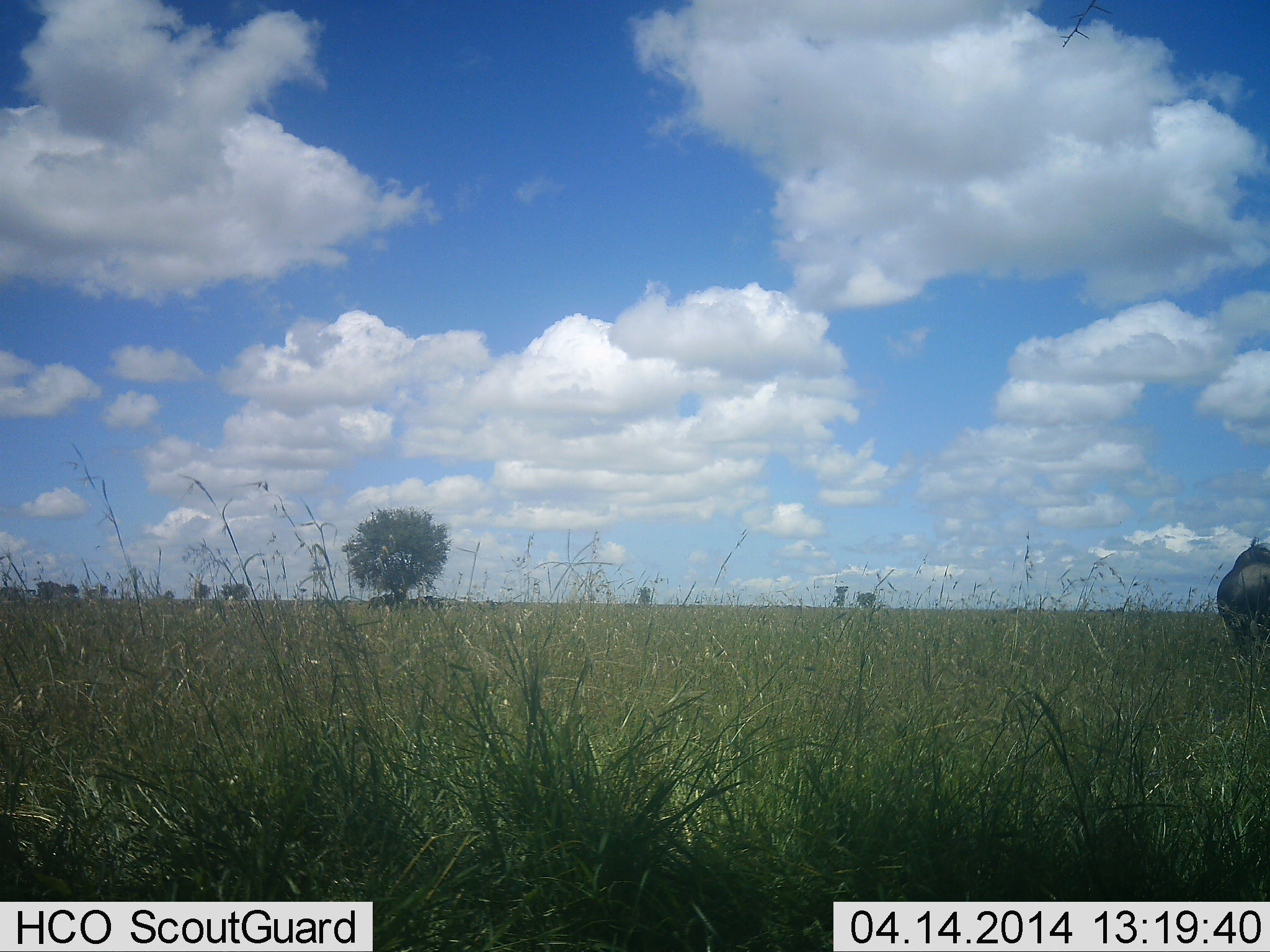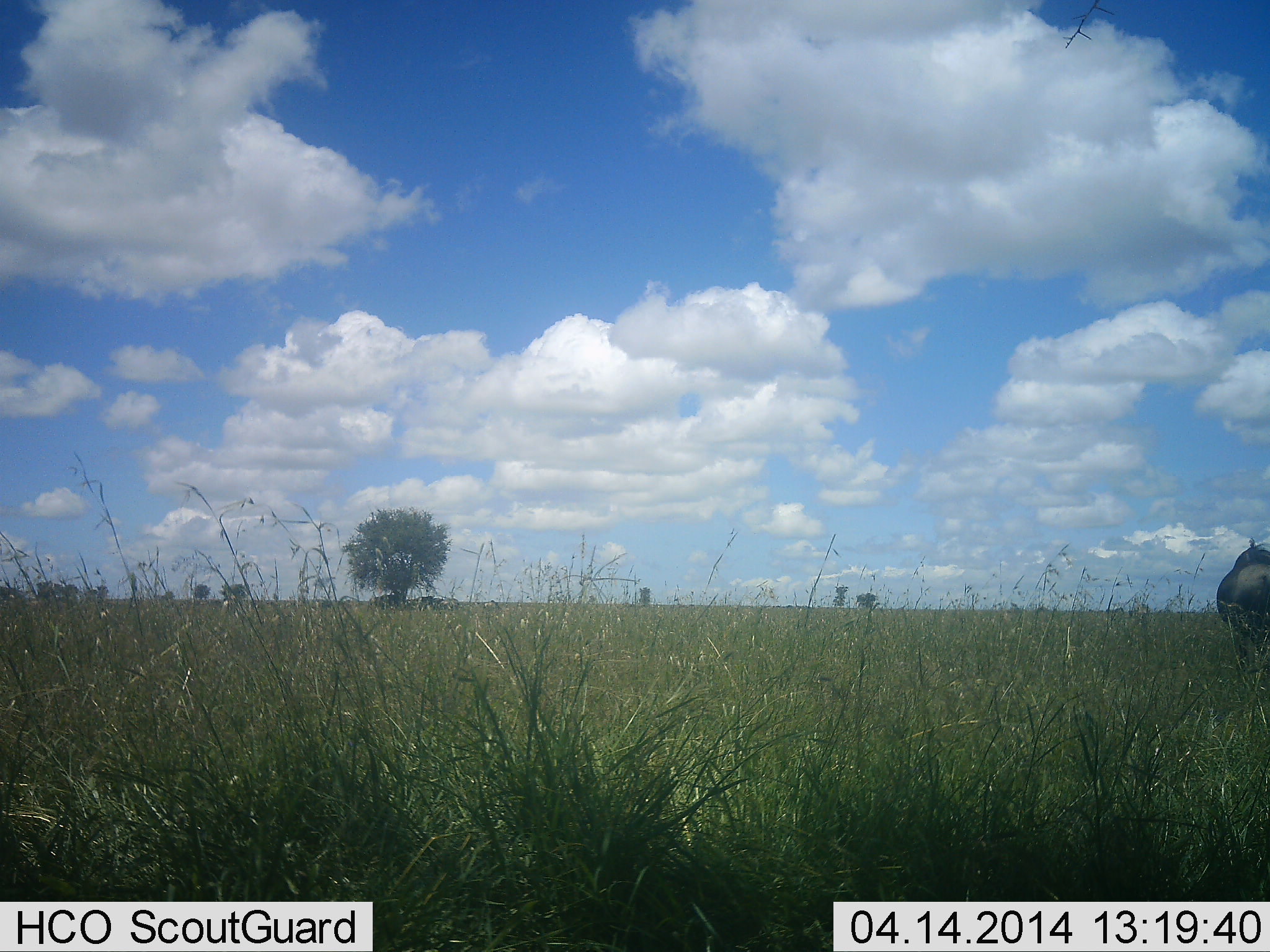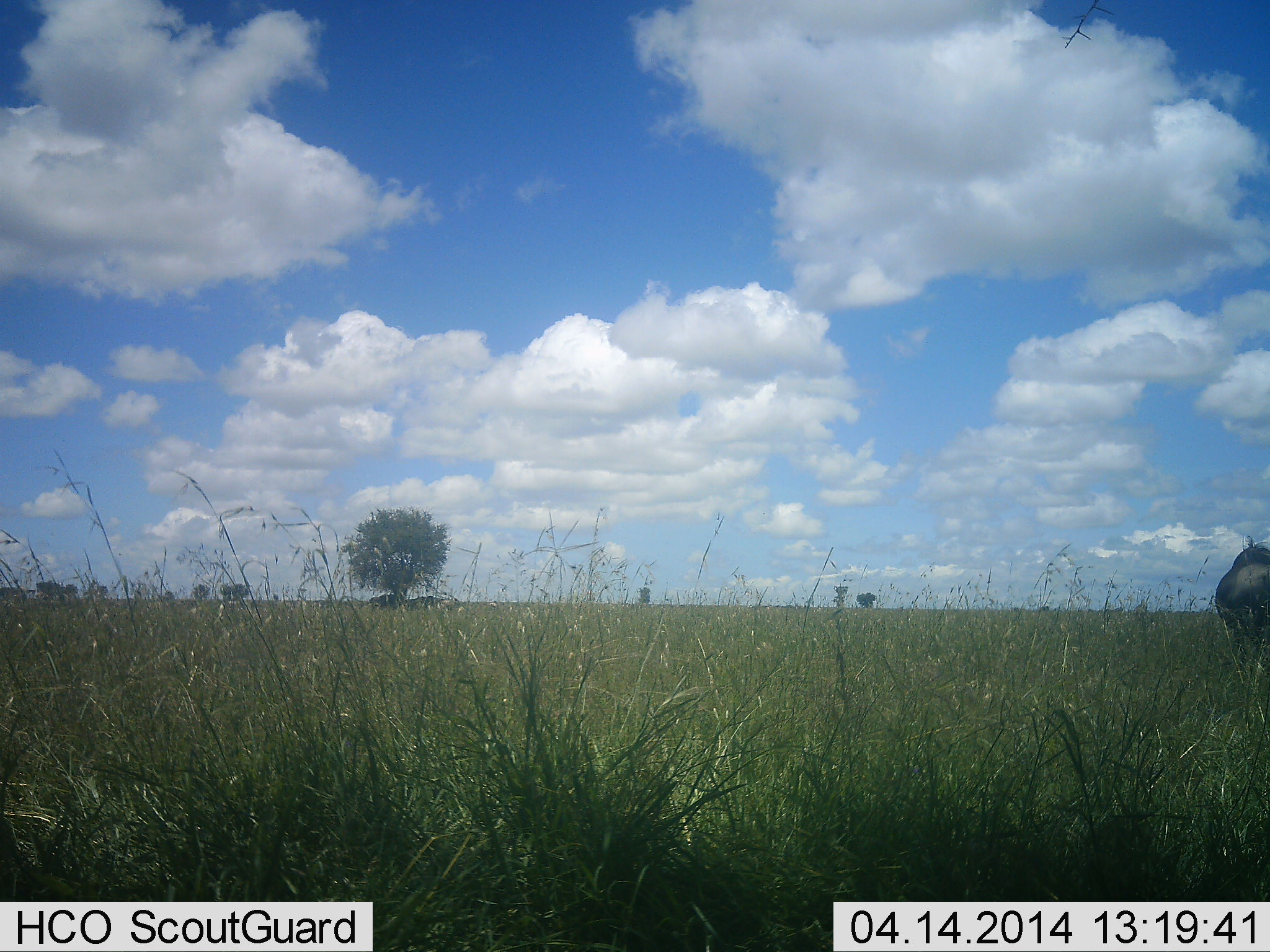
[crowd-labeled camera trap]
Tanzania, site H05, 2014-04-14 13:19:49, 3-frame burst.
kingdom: Animalia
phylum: Chordata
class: Mammalia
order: Artiodactyla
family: Bovidae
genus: Connochaetes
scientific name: Connochaetes taurinus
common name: blue wildebeest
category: wildebeest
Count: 1.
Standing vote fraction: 100%.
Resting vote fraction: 0%.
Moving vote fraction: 0%.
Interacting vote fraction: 0%.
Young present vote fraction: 0%.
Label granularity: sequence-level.